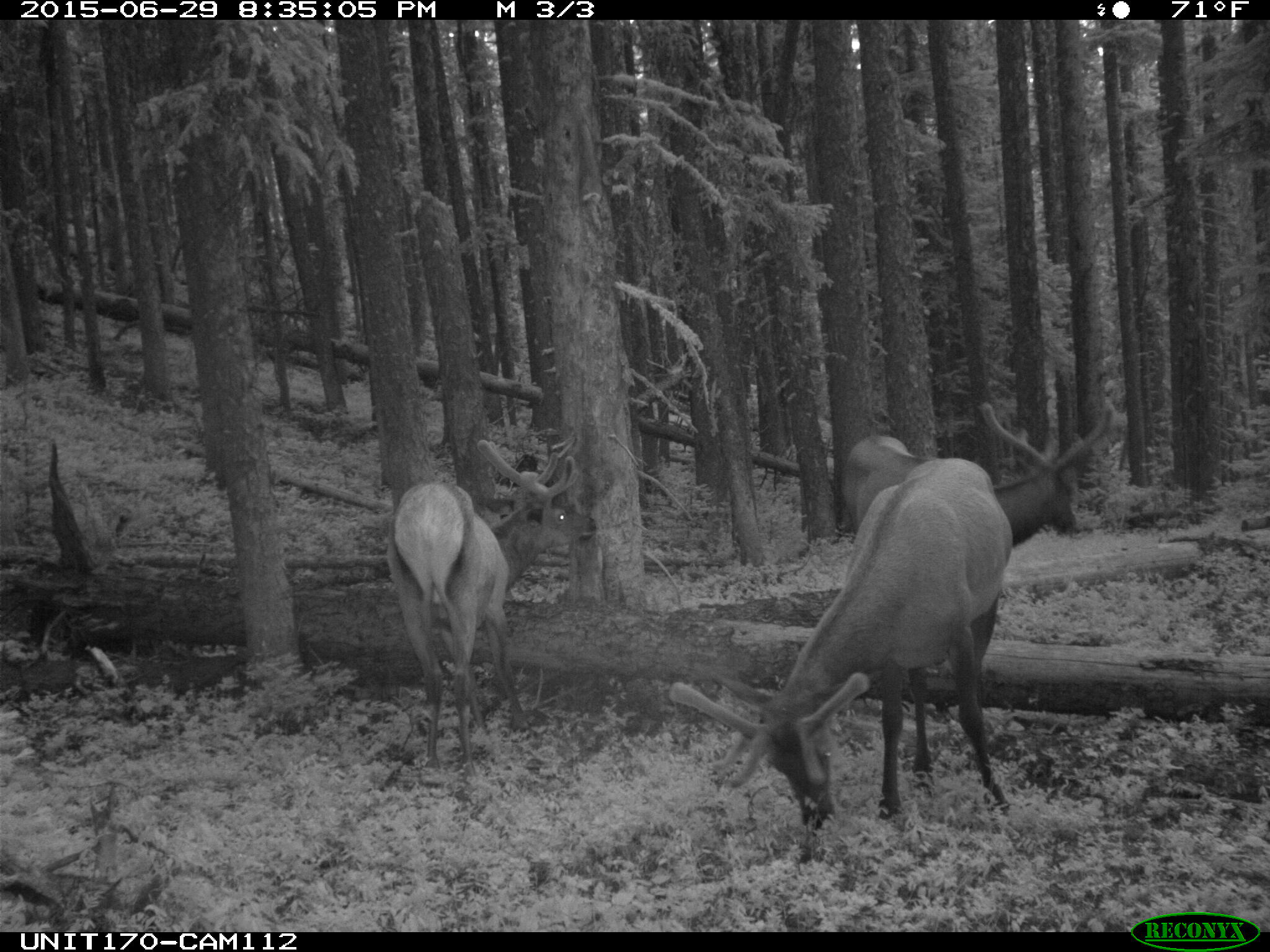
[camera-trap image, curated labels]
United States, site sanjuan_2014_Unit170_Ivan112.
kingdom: Animalia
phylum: Chordata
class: Mammalia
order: Artiodactyla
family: Cervidae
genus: Cervus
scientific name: Cervus elaphus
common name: red deer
Cervus elaphus (red deer).